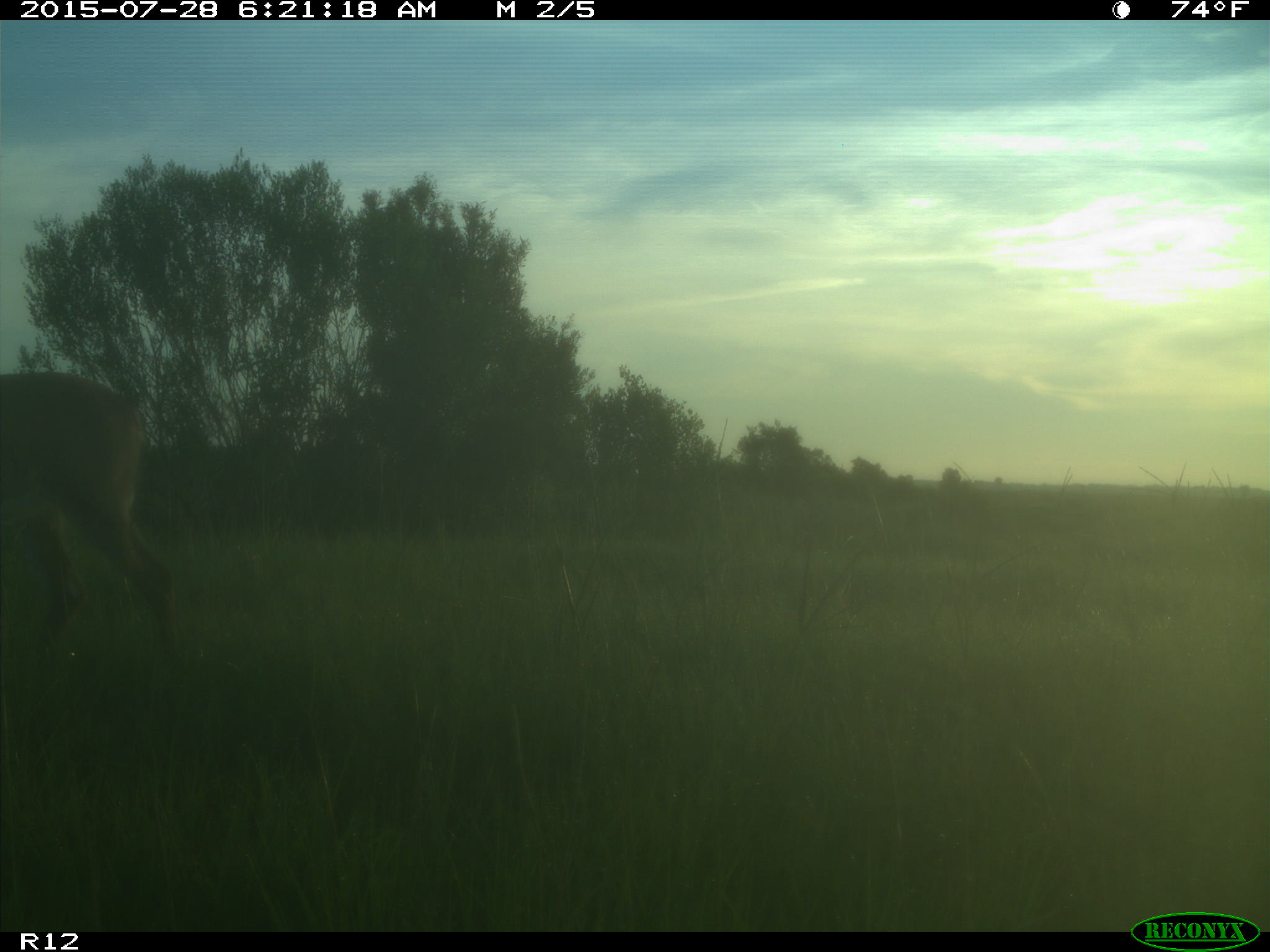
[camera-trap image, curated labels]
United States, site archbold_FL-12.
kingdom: Animalia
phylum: Chordata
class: Mammalia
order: Artiodactyla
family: Cervidae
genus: Odocoileus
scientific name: Odocoileus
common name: deer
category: unidentified deer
Unidentified deer (deer) (Odocoileus).